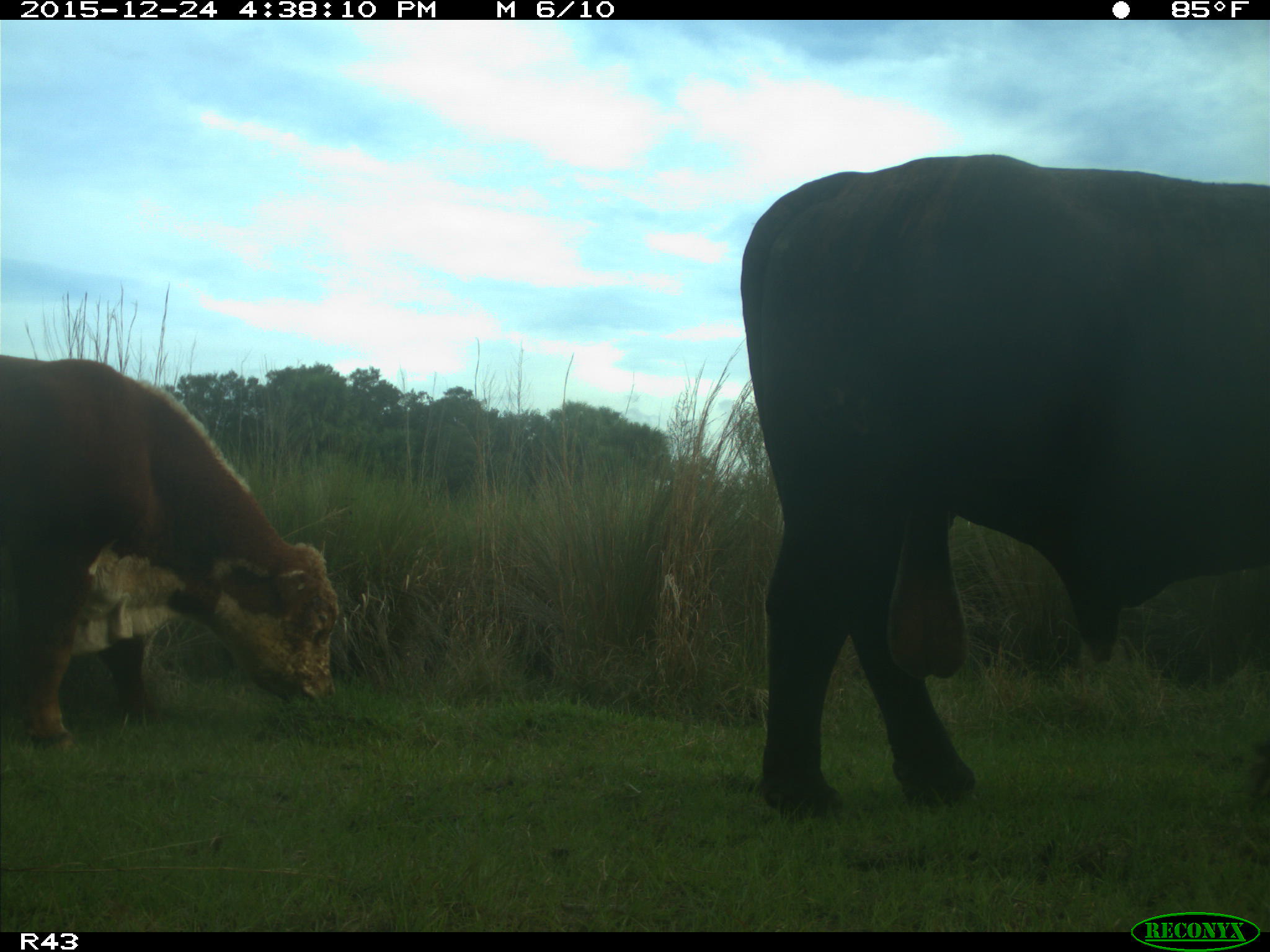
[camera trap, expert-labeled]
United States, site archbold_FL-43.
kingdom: Animalia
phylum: Chordata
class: Mammalia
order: Artiodactyla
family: Bovidae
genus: Bos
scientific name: Bos taurus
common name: domestic cow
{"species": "Bos taurus (domestic cow)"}